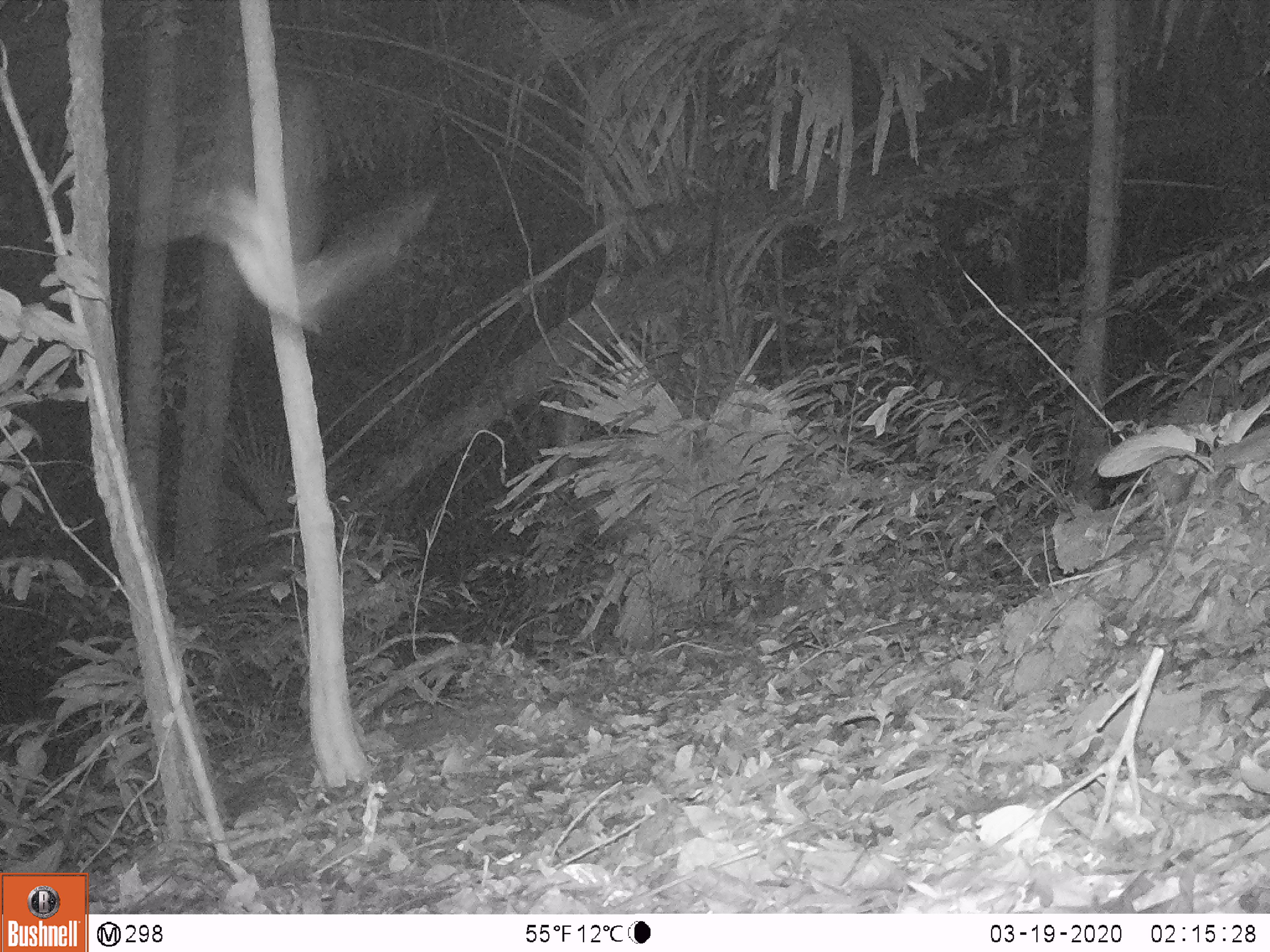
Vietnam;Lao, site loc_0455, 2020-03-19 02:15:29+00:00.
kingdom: Animalia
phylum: Arthropoda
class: Insecta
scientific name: Insecta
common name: insect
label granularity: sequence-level